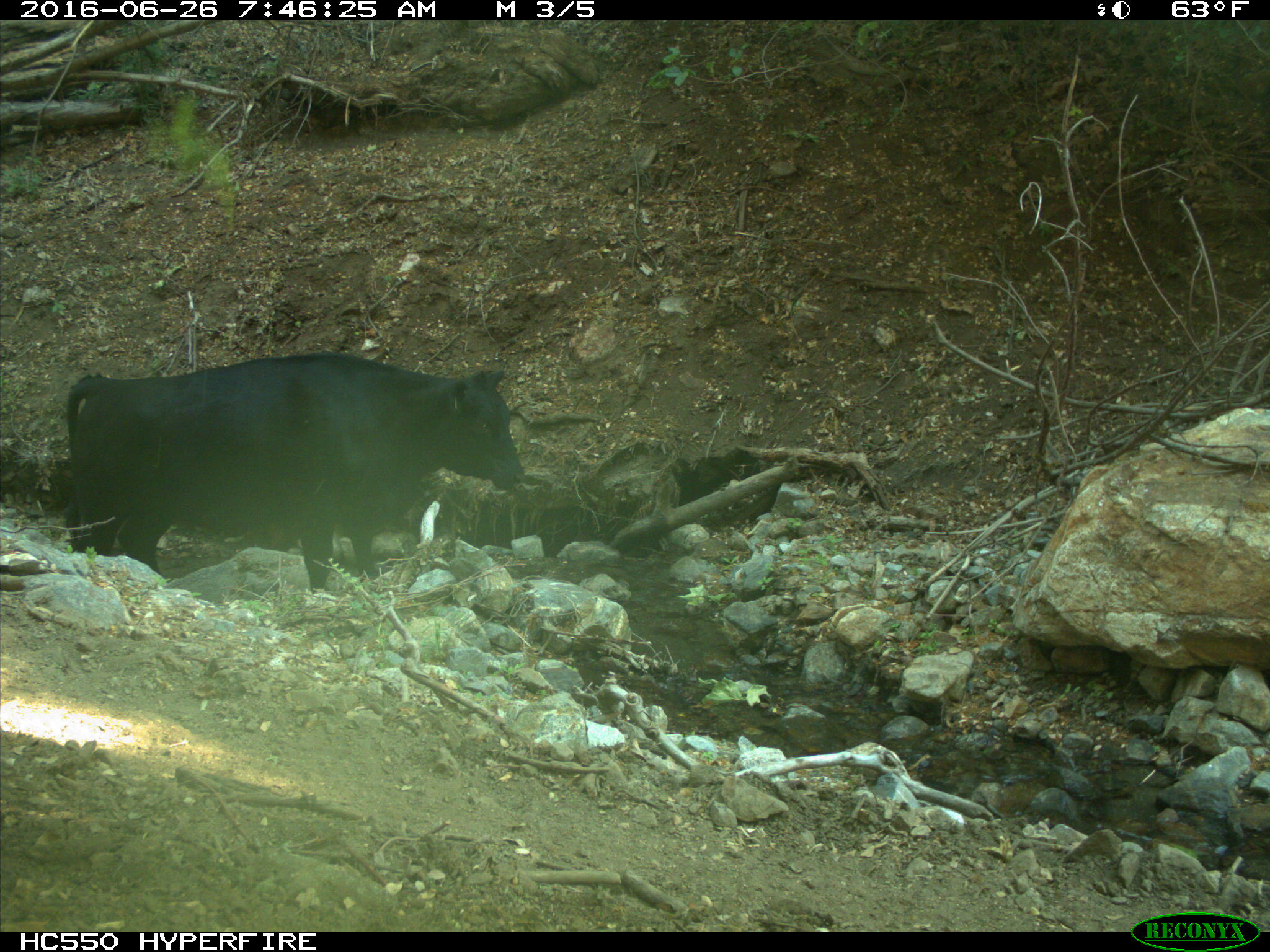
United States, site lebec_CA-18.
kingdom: Animalia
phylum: Chordata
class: Mammalia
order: Artiodactyla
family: Bovidae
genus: Bos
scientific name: Bos taurus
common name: domestic cow